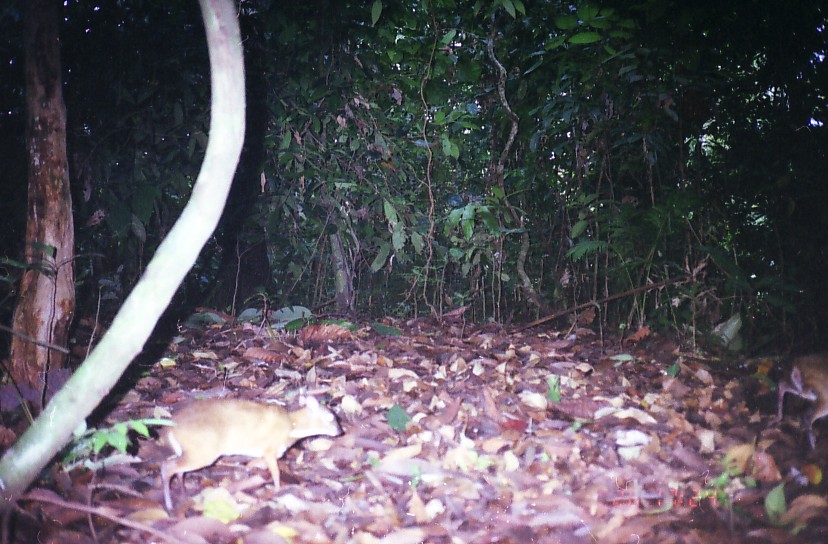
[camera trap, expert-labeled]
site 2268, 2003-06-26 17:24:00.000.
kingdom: Animalia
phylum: Chordata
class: Mammalia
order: Artiodactyla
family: Tragulidae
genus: Tragulus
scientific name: Tragulus javanicus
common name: javan chevrotain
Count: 2.